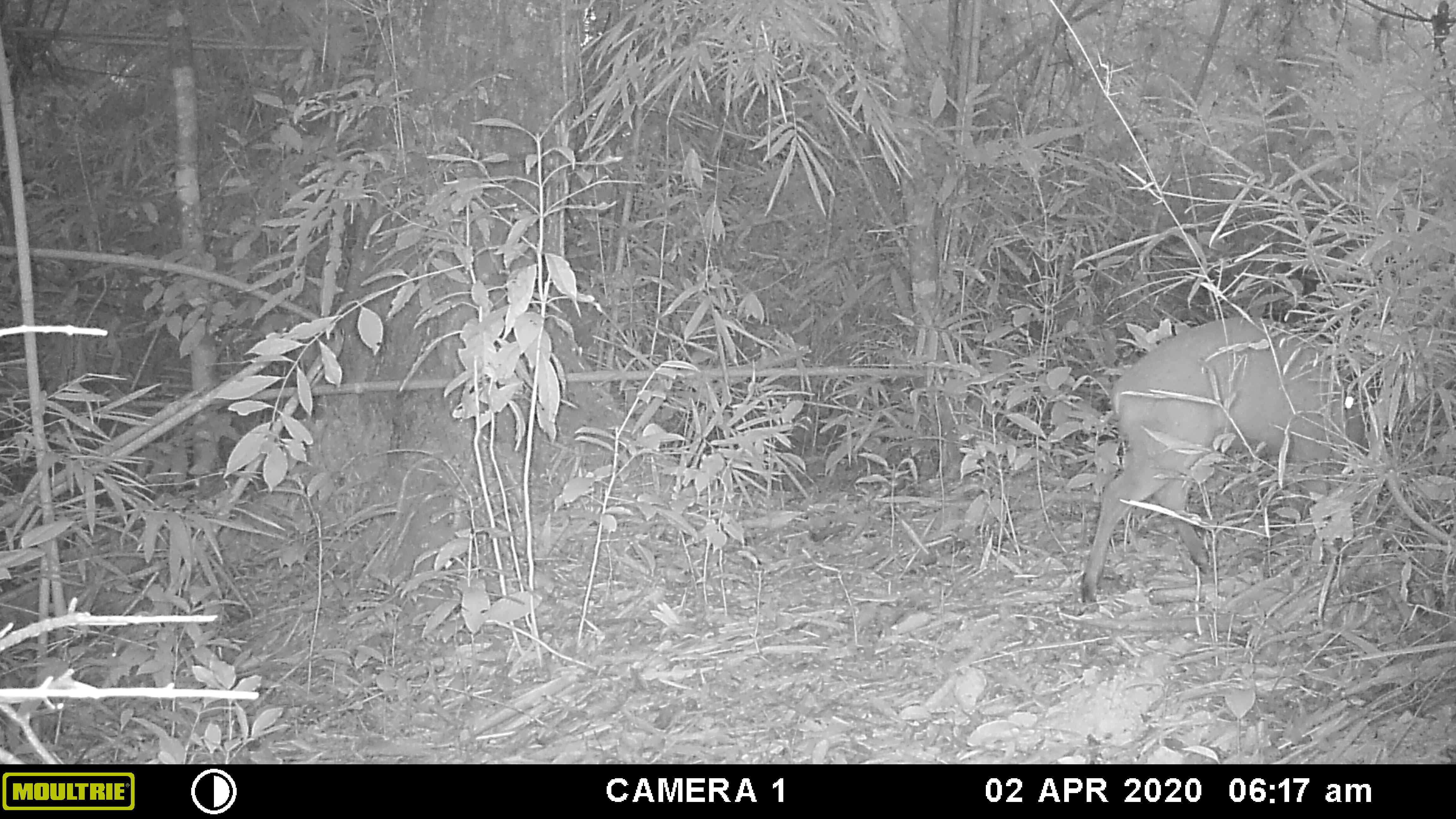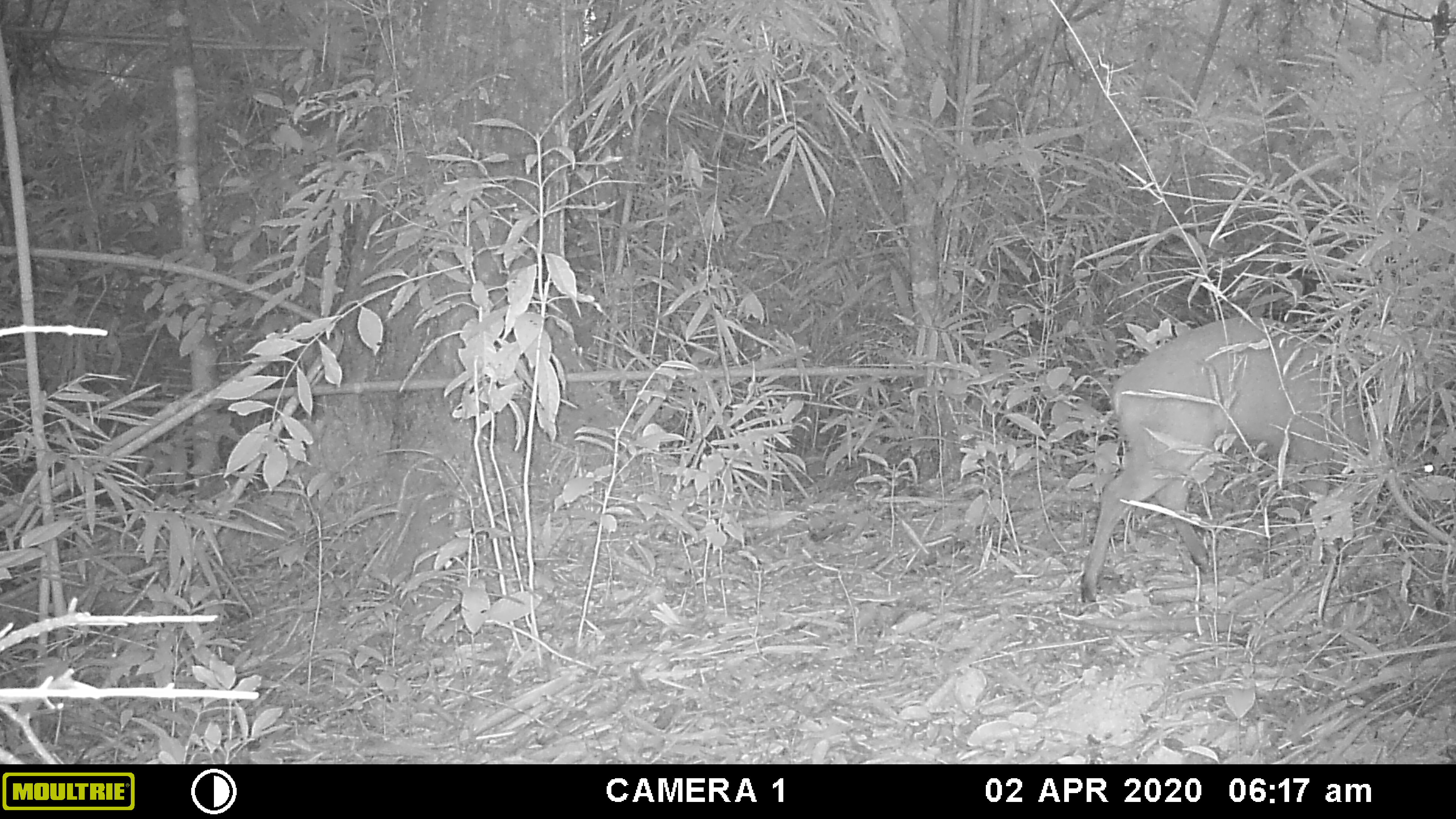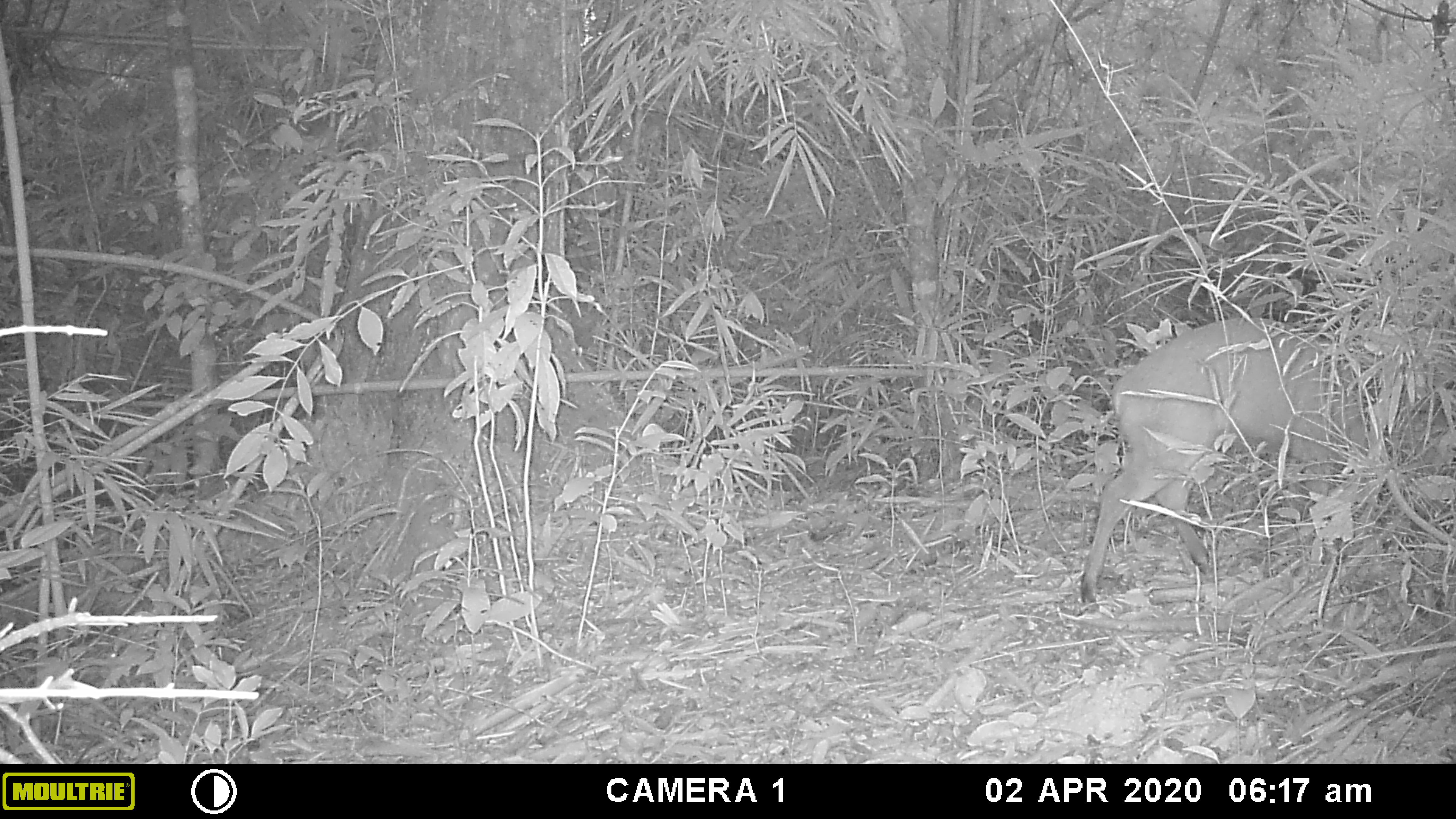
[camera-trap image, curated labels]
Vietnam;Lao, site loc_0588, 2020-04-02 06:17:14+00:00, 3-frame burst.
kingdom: Animalia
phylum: Chordata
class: Mammalia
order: Artiodactyla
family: Cervidae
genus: Muntiacus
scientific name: Muntiacus muntjak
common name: red muntjac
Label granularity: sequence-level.